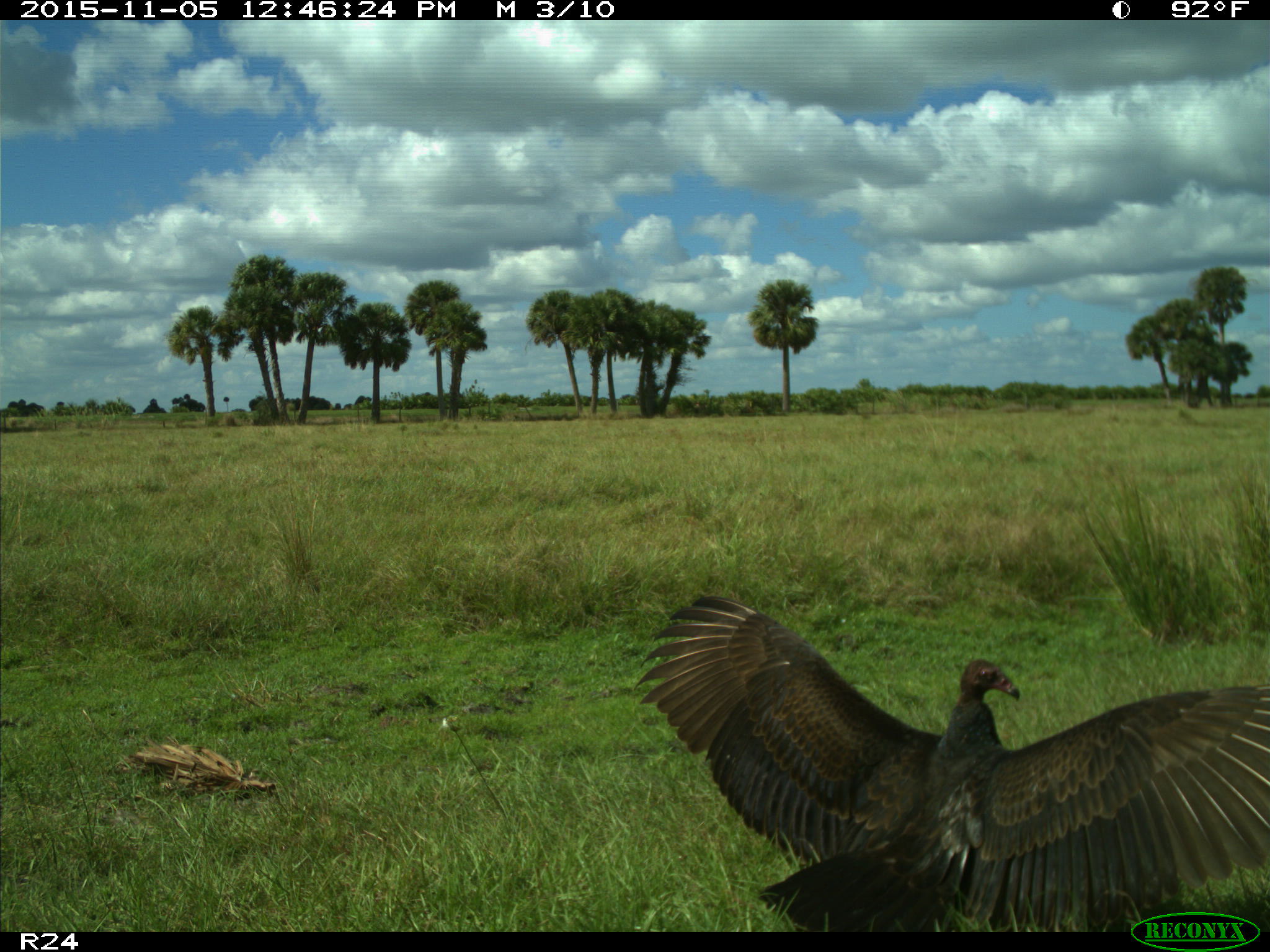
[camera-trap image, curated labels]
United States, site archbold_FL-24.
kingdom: Animalia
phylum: Chordata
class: Aves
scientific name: Aves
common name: birds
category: unidentified bird